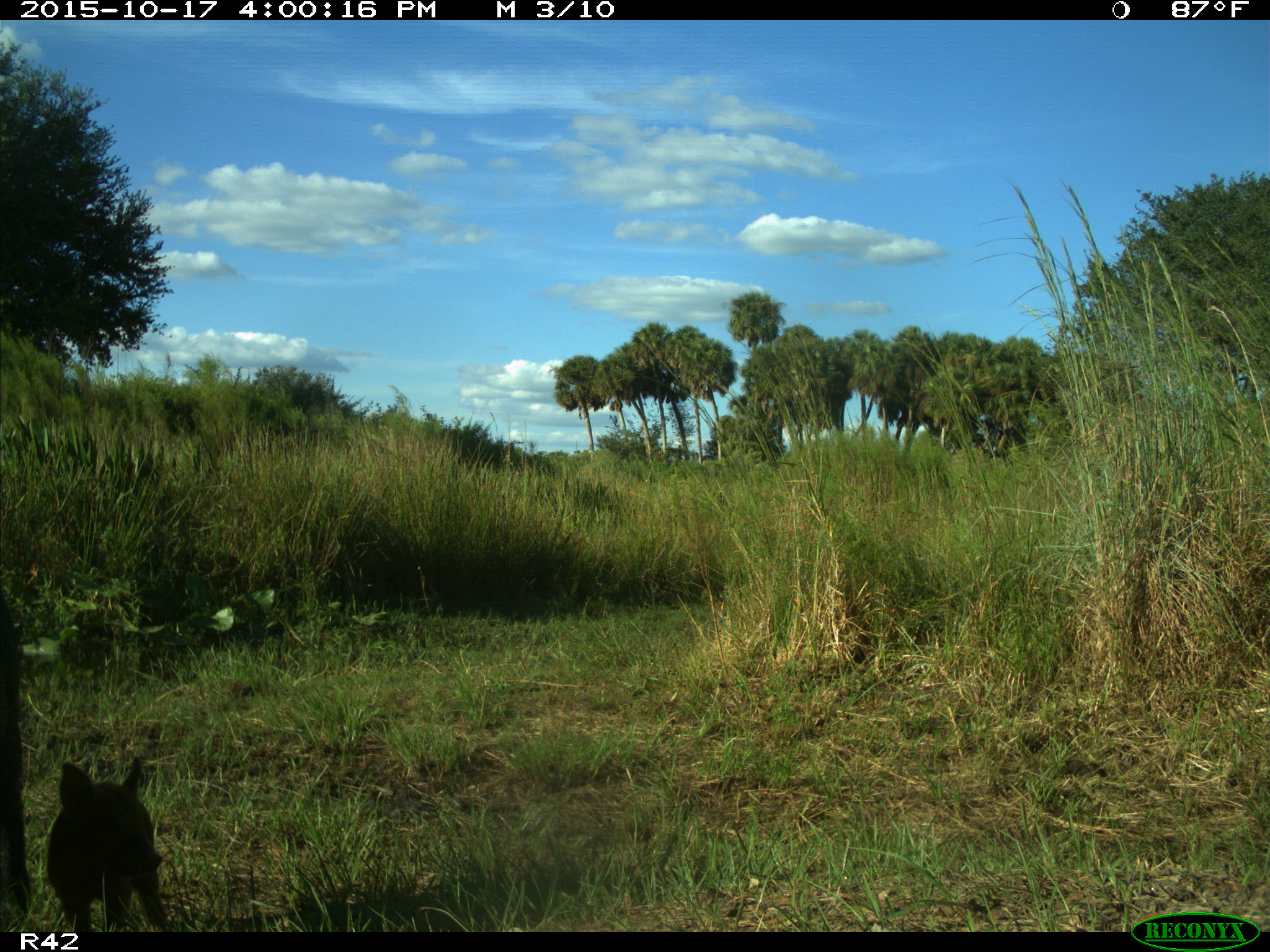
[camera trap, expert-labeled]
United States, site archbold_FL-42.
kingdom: Animalia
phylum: Chordata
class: Mammalia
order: Artiodactyla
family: Suidae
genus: Sus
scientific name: Sus scrofa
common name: wild boar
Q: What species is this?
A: Sus scrofa (wild boar).